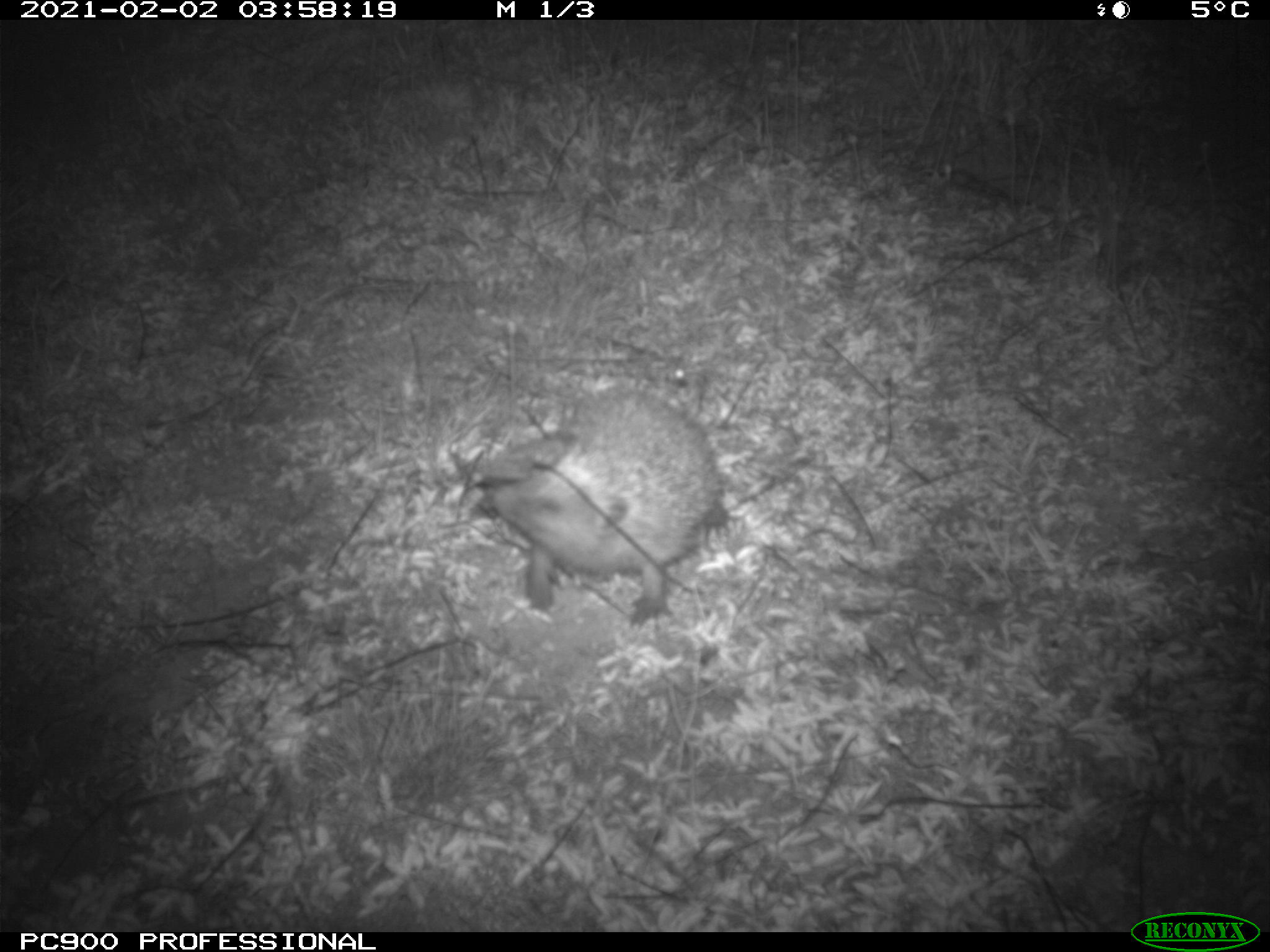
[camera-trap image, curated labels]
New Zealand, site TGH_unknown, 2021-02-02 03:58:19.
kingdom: Animalia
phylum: Chordata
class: Mammalia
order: Eulipotyphla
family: Erinaceidae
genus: Erinaceus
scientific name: Erinaceus europaeus europaeus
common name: european hedgehog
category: hedgehog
Hedgehog (european hedgehog) (Erinaceus europaeus europaeus).